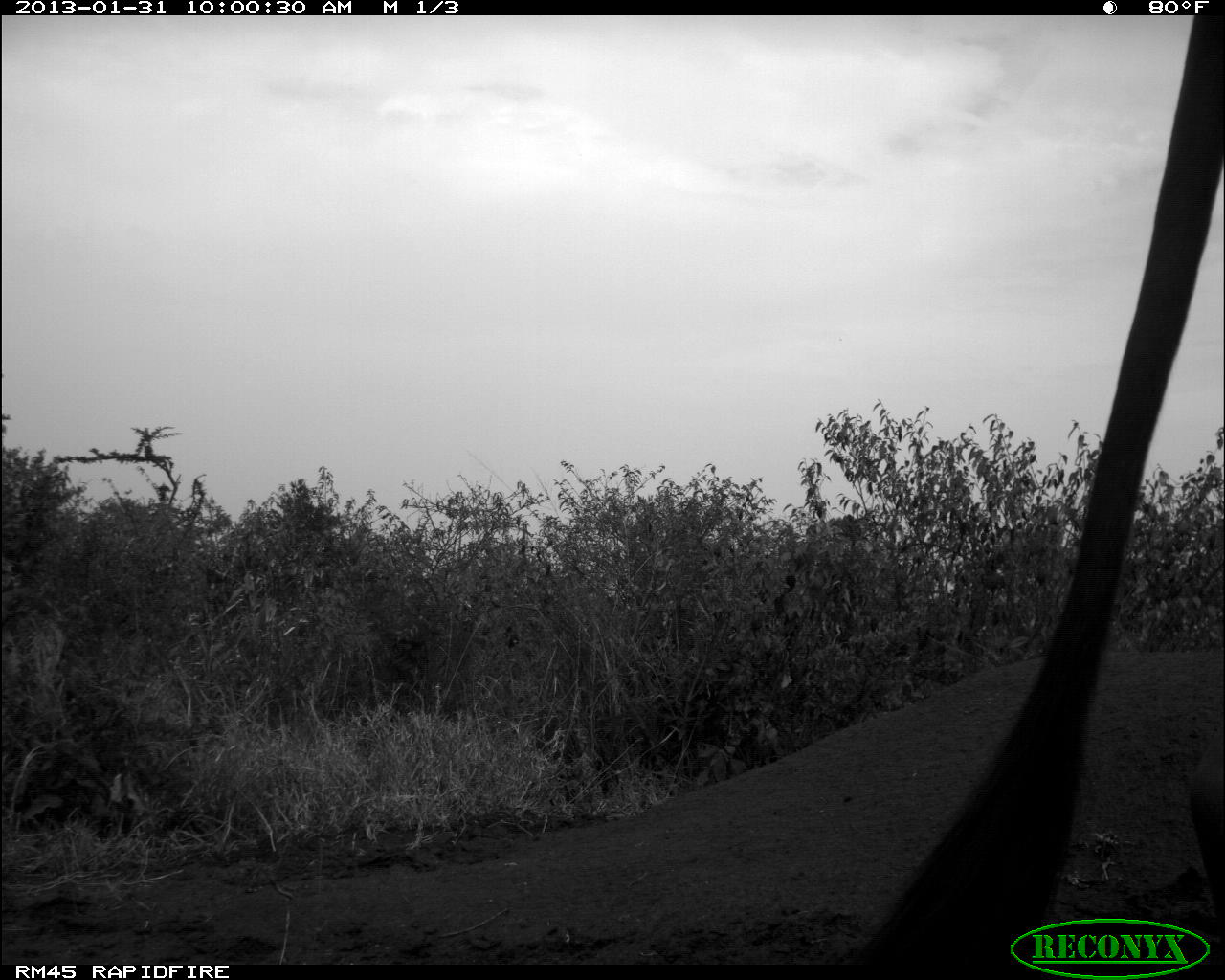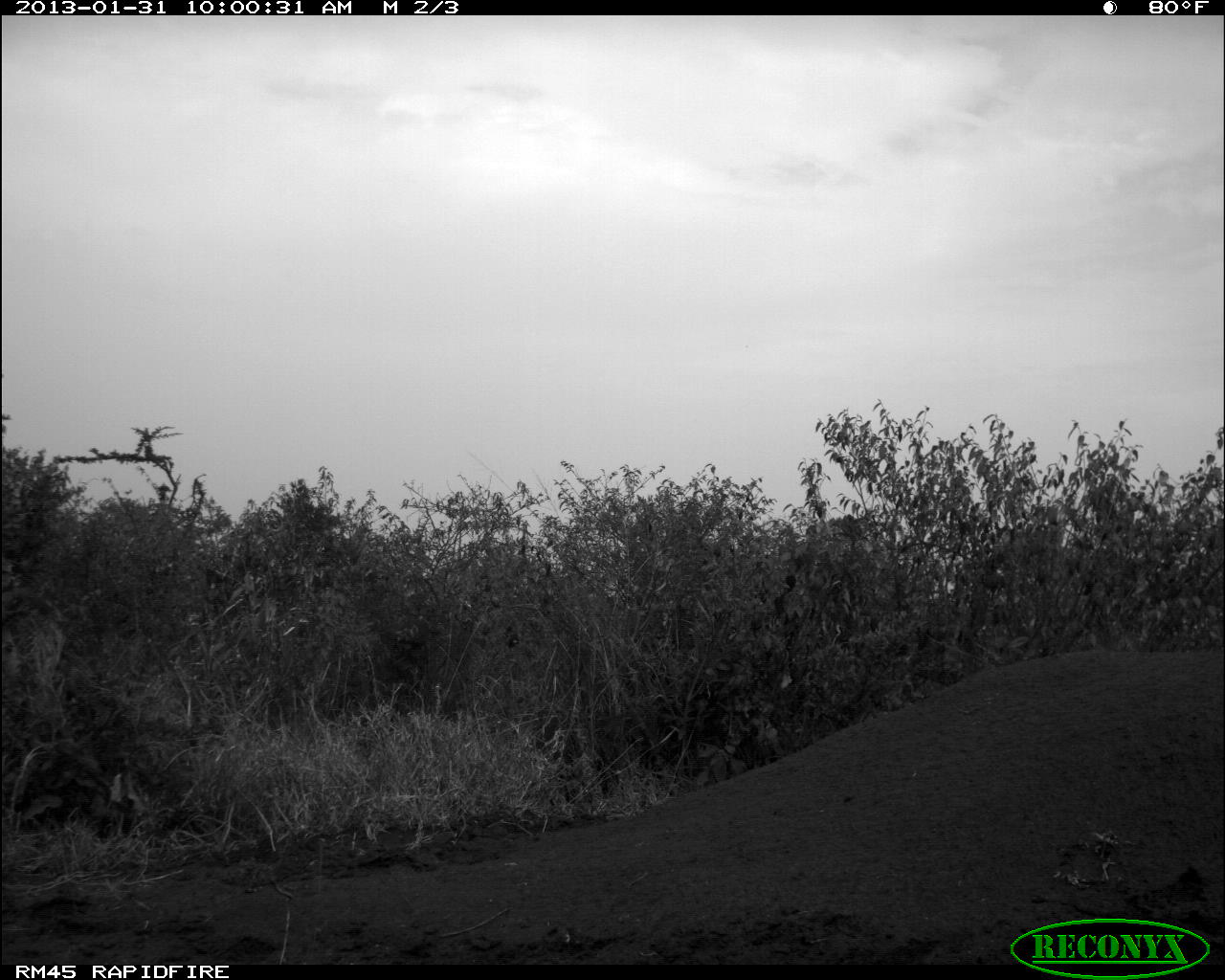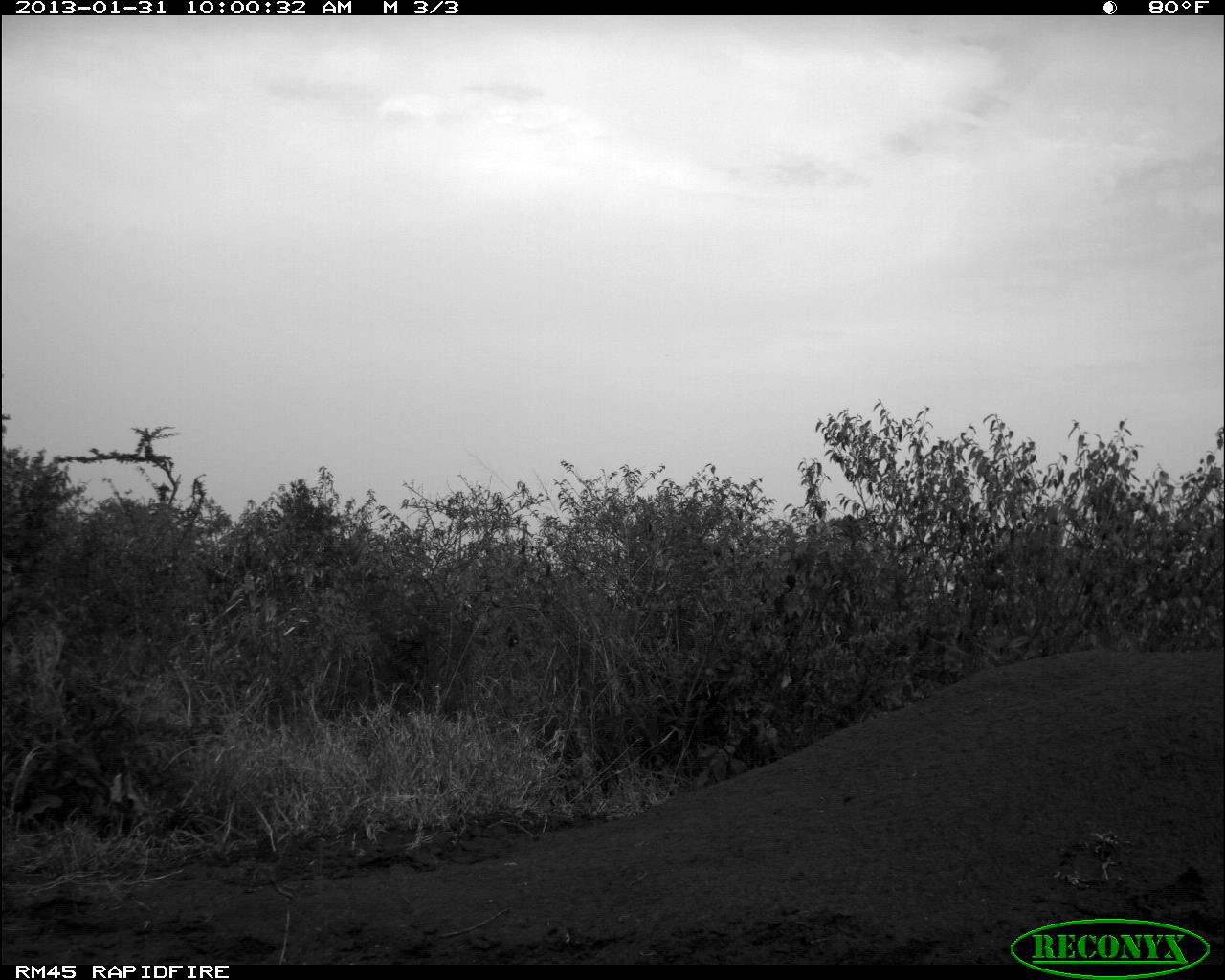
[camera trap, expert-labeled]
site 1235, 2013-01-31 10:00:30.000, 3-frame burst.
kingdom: Animalia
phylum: Chordata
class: Mammalia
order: Artiodactyla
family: Bovidae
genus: Bos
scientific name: Bos taurus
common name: domestic cattle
Bos taurus (domestic cattle), count 1.